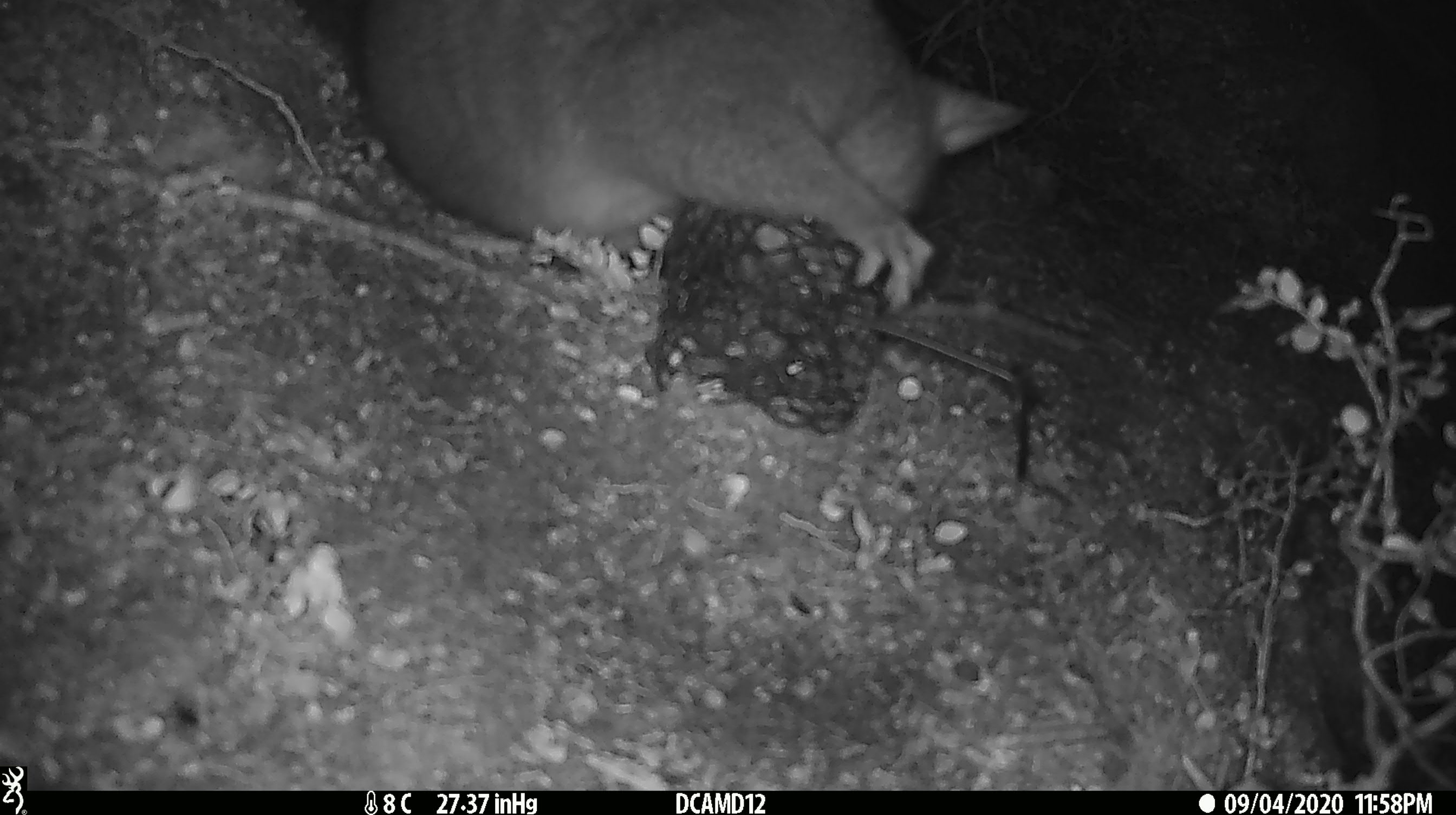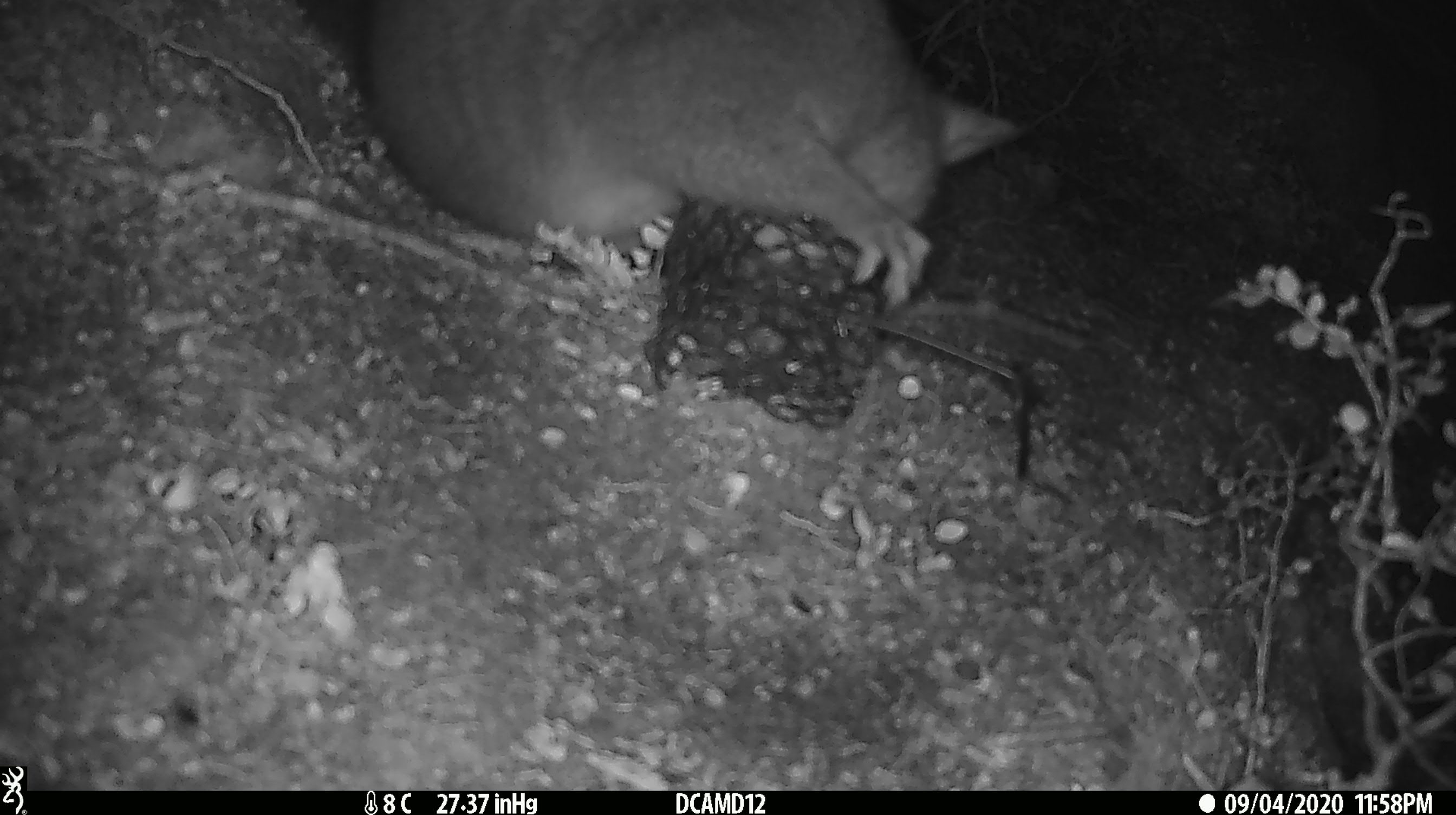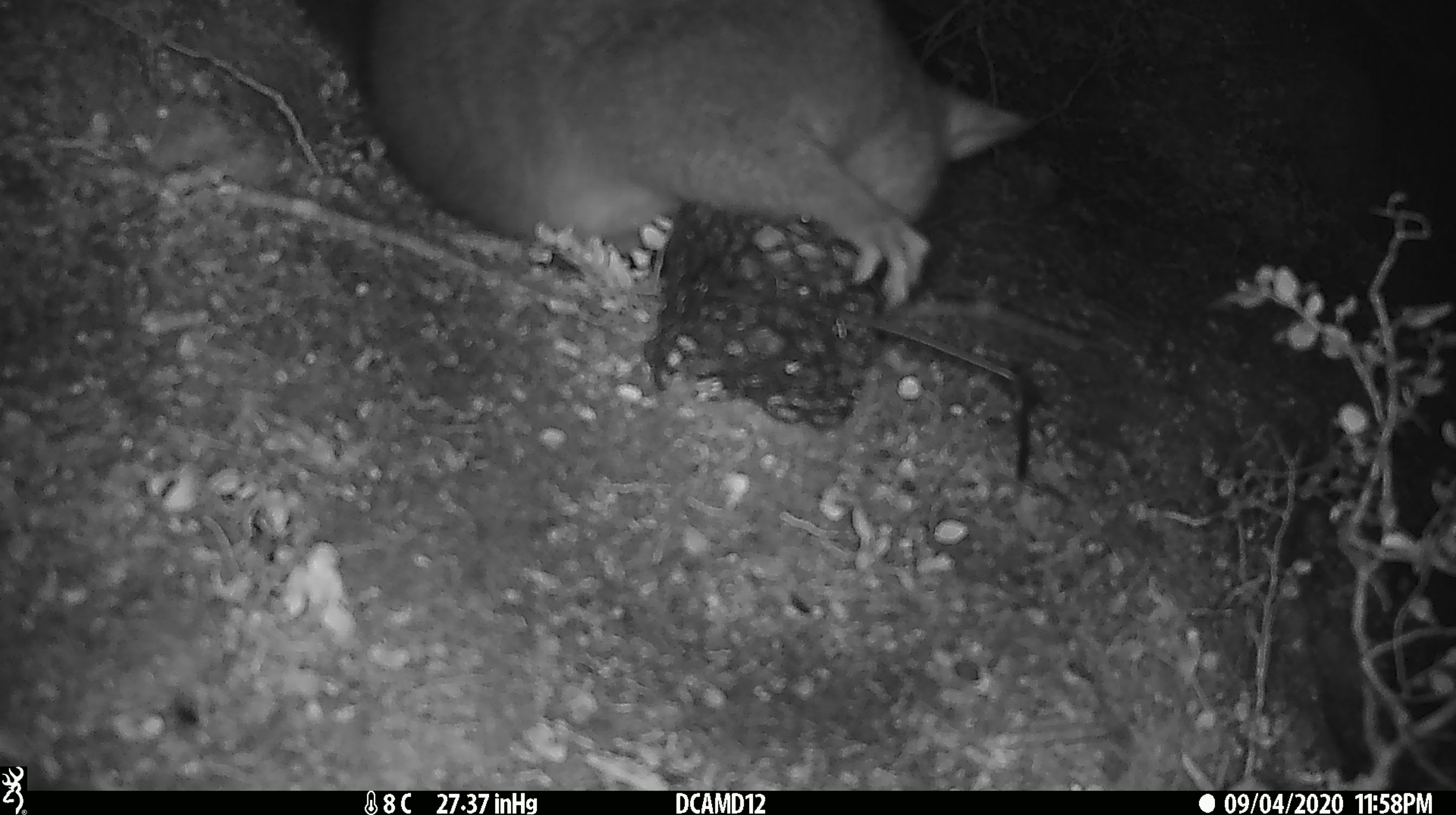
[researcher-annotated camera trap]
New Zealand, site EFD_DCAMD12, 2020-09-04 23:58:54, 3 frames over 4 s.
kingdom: Animalia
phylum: Chordata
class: Mammalia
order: Diprotodontia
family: Phalangeridae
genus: Trichosurus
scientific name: Trichosurus vulpecula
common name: common brushtail possum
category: possum